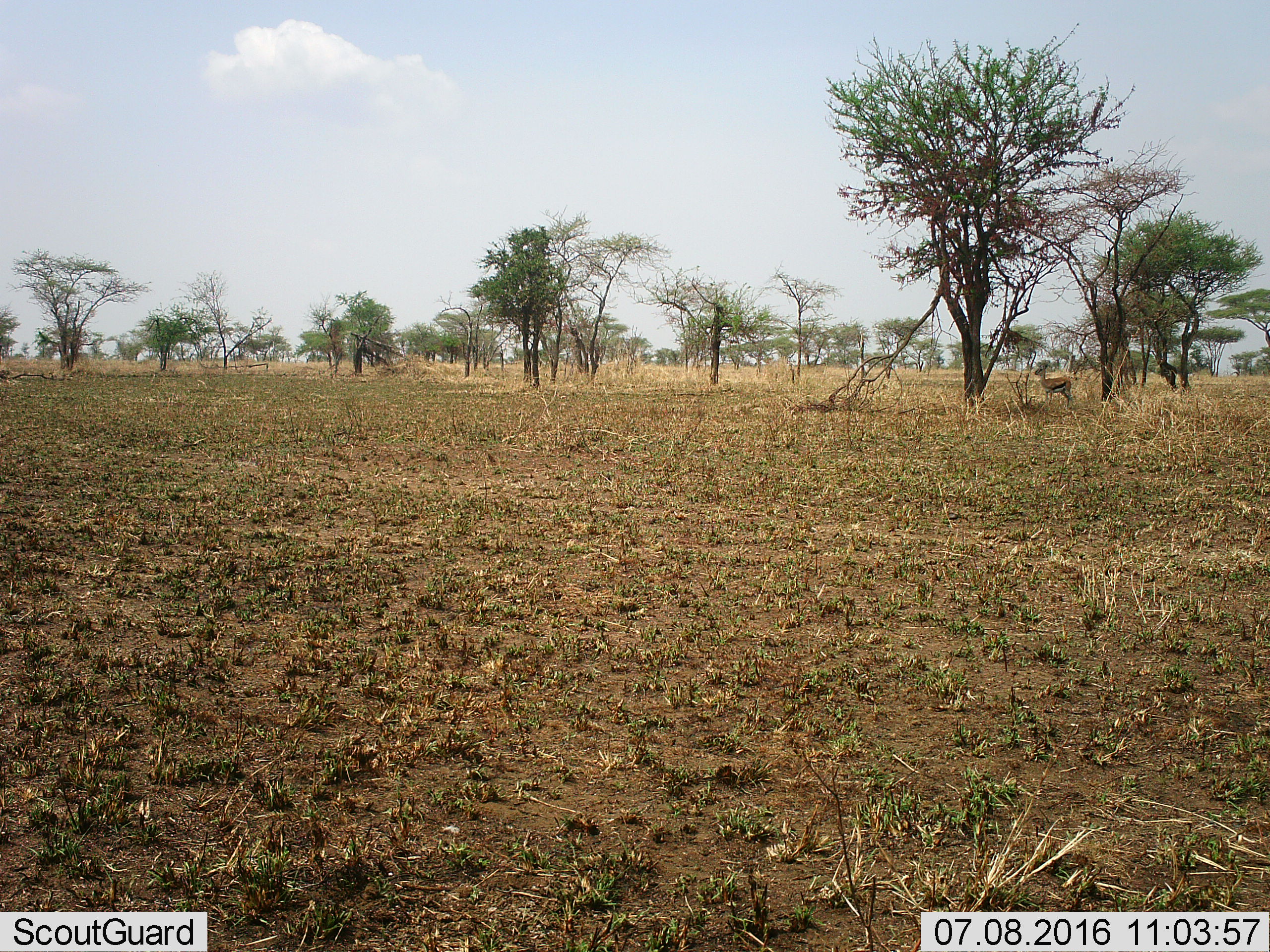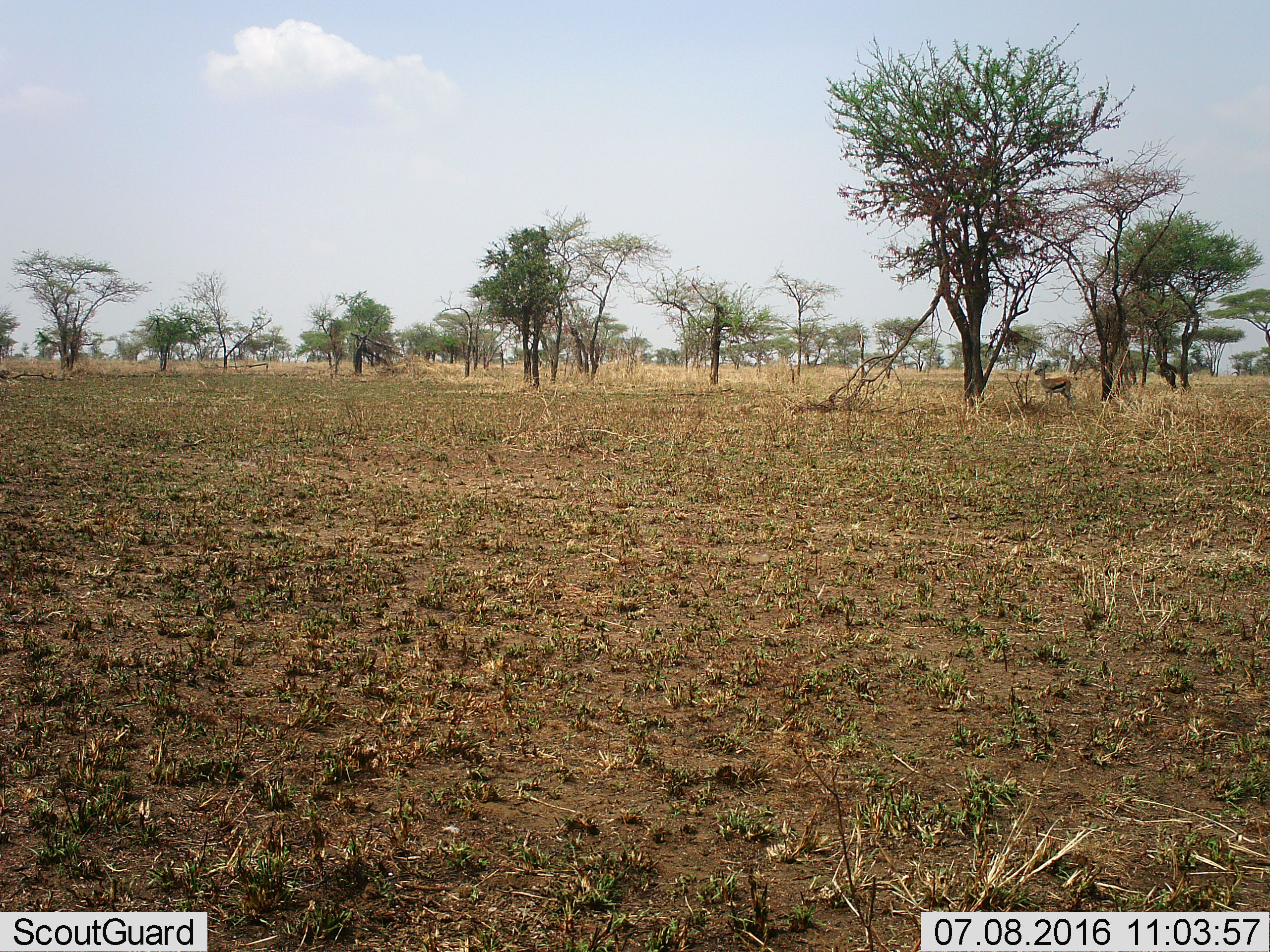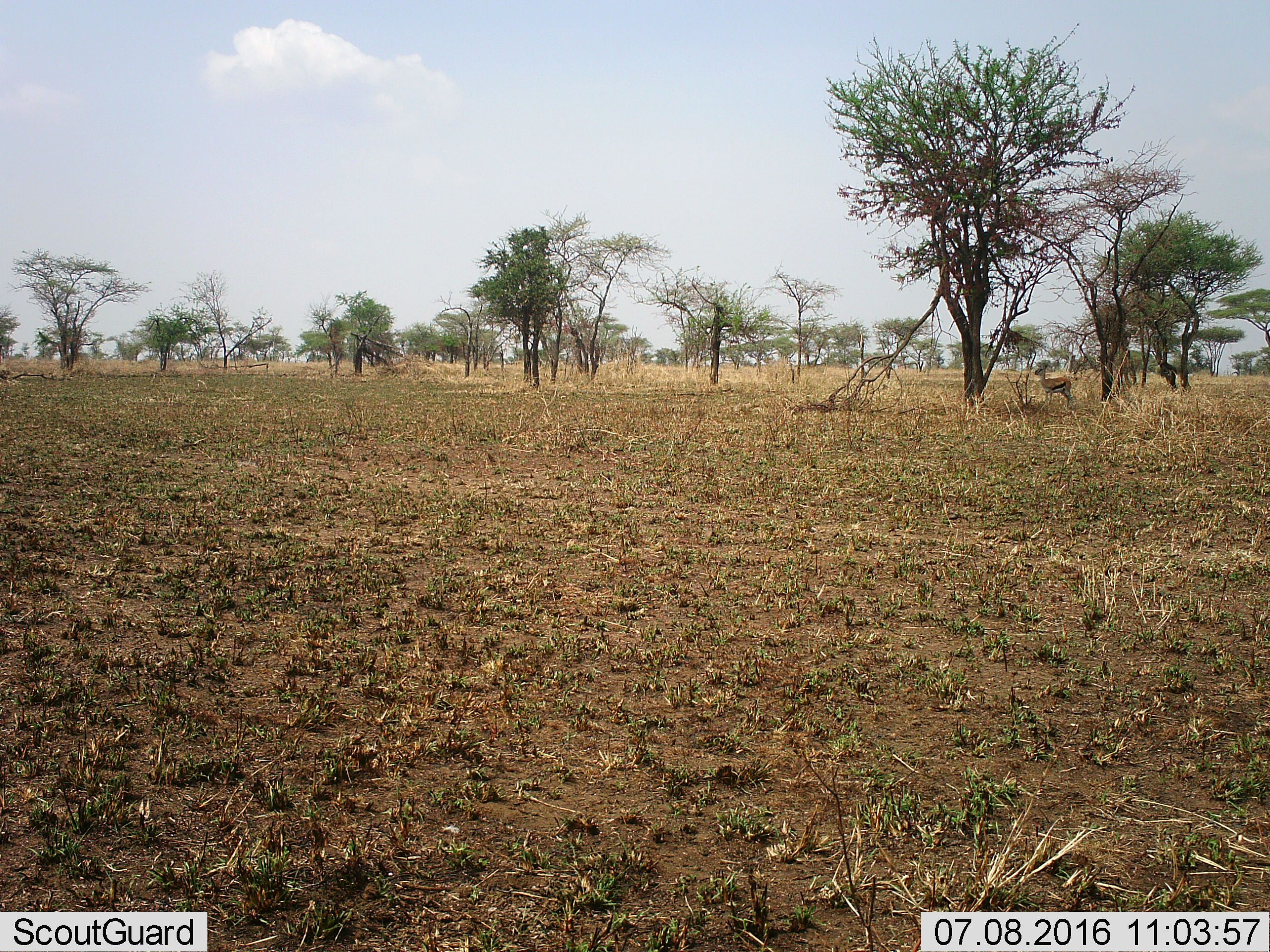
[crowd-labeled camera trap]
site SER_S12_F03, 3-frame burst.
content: unidentified animal